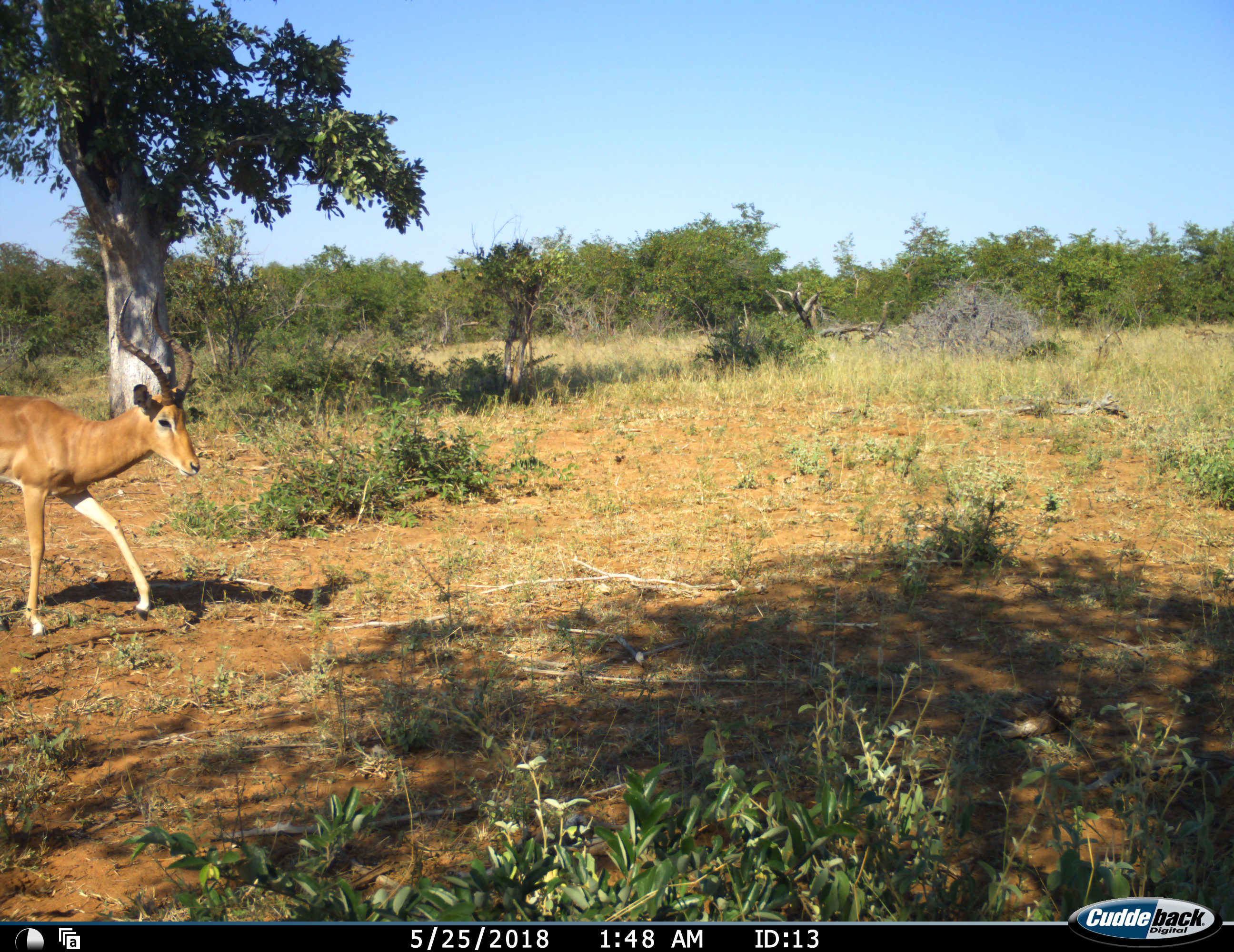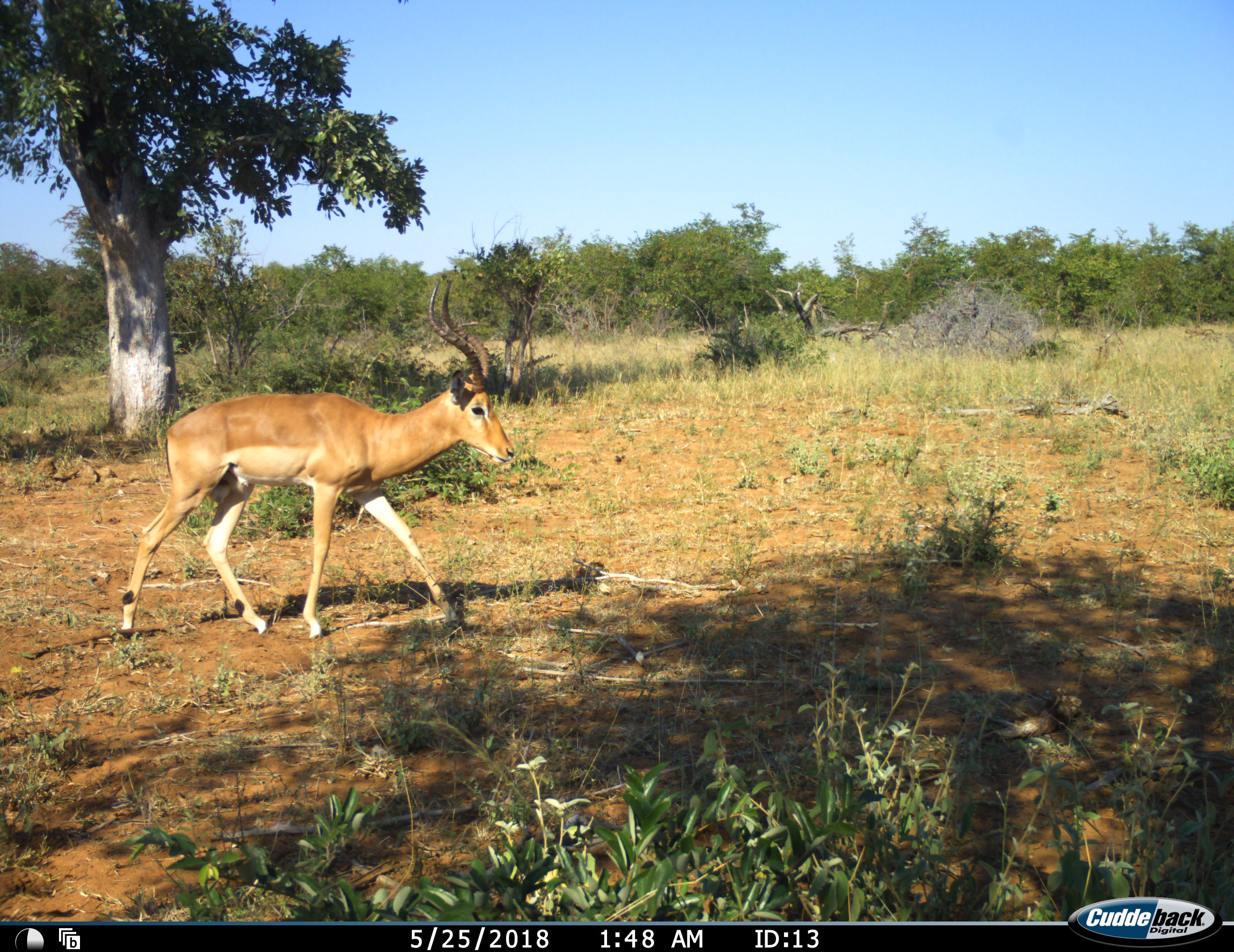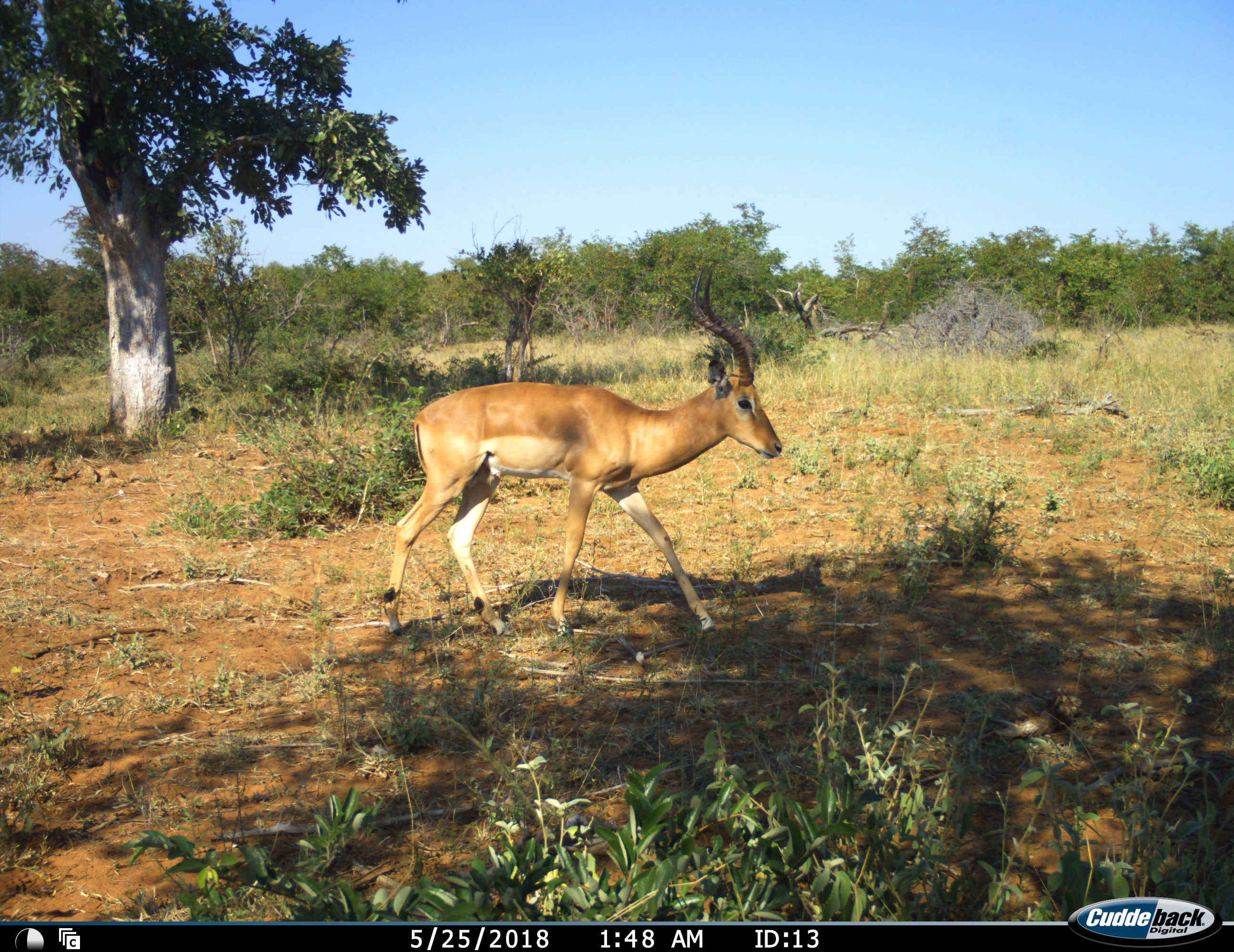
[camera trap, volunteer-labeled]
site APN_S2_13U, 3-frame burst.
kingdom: Animalia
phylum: Chordata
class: Mammalia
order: Artiodactyla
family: Bovidae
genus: Aepyceros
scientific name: Aepyceros melampus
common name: impala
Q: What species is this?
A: Impala (Aepyceros melampus).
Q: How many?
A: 1.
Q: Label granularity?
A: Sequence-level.